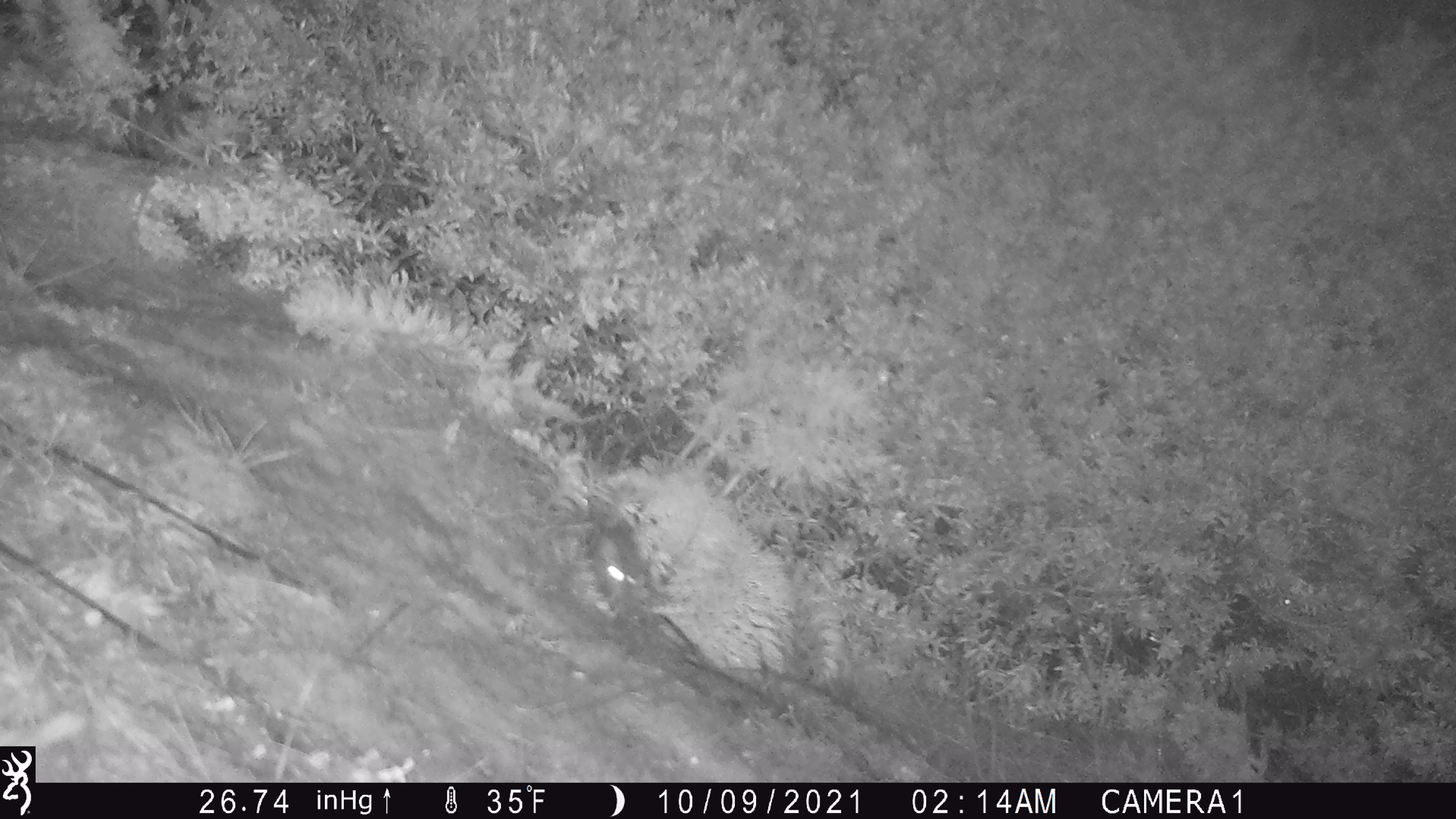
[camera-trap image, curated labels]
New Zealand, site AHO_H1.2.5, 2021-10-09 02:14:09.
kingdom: Animalia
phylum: Chordata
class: Mammalia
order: Rodentia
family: Muridae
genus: Mus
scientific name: Mus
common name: mouse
Mouse (Mus).